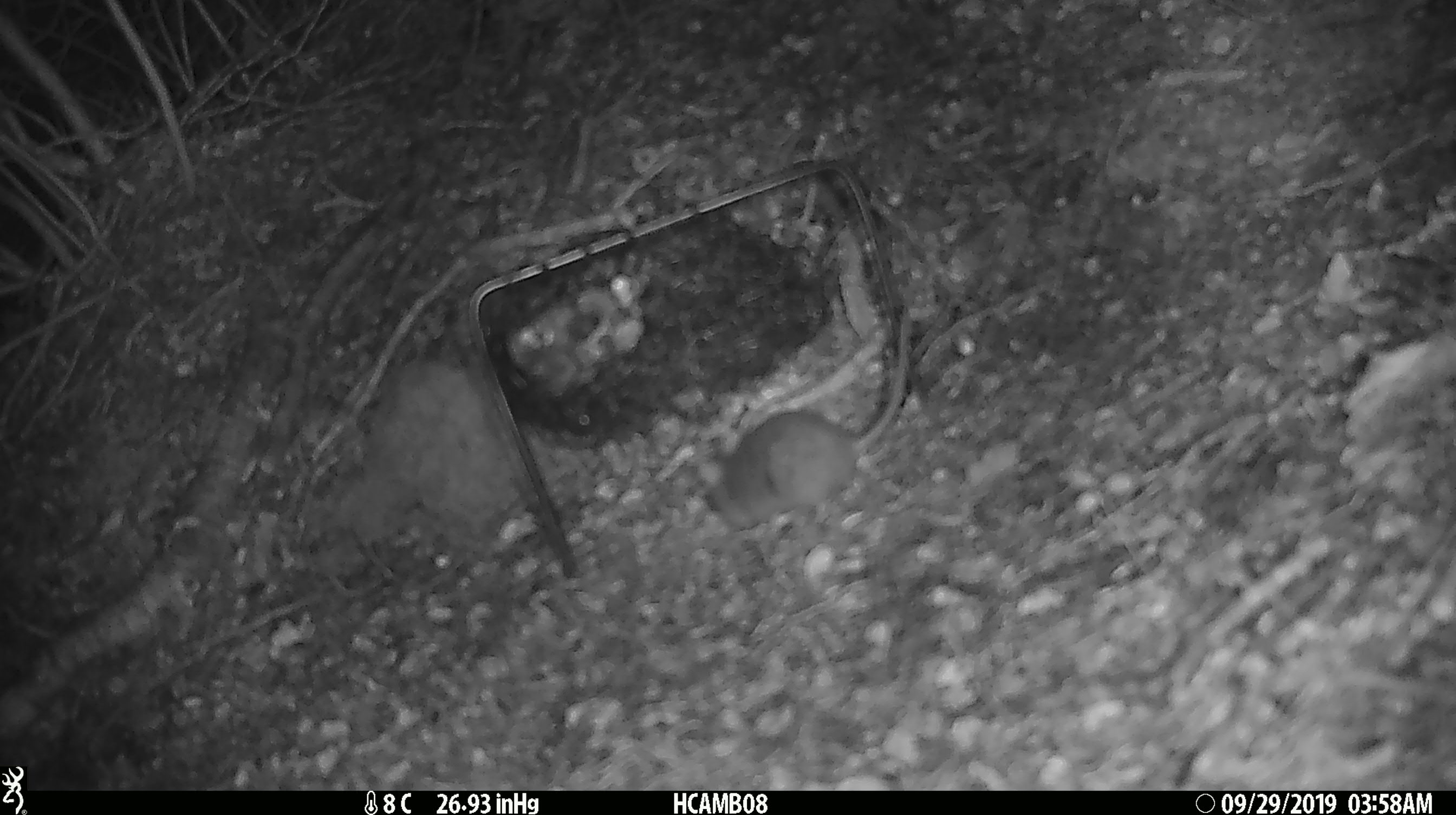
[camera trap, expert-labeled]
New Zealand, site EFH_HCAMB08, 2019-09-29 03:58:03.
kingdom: Animalia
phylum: Chordata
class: Mammalia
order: Rodentia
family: Muridae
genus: Mus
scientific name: Mus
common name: mouse